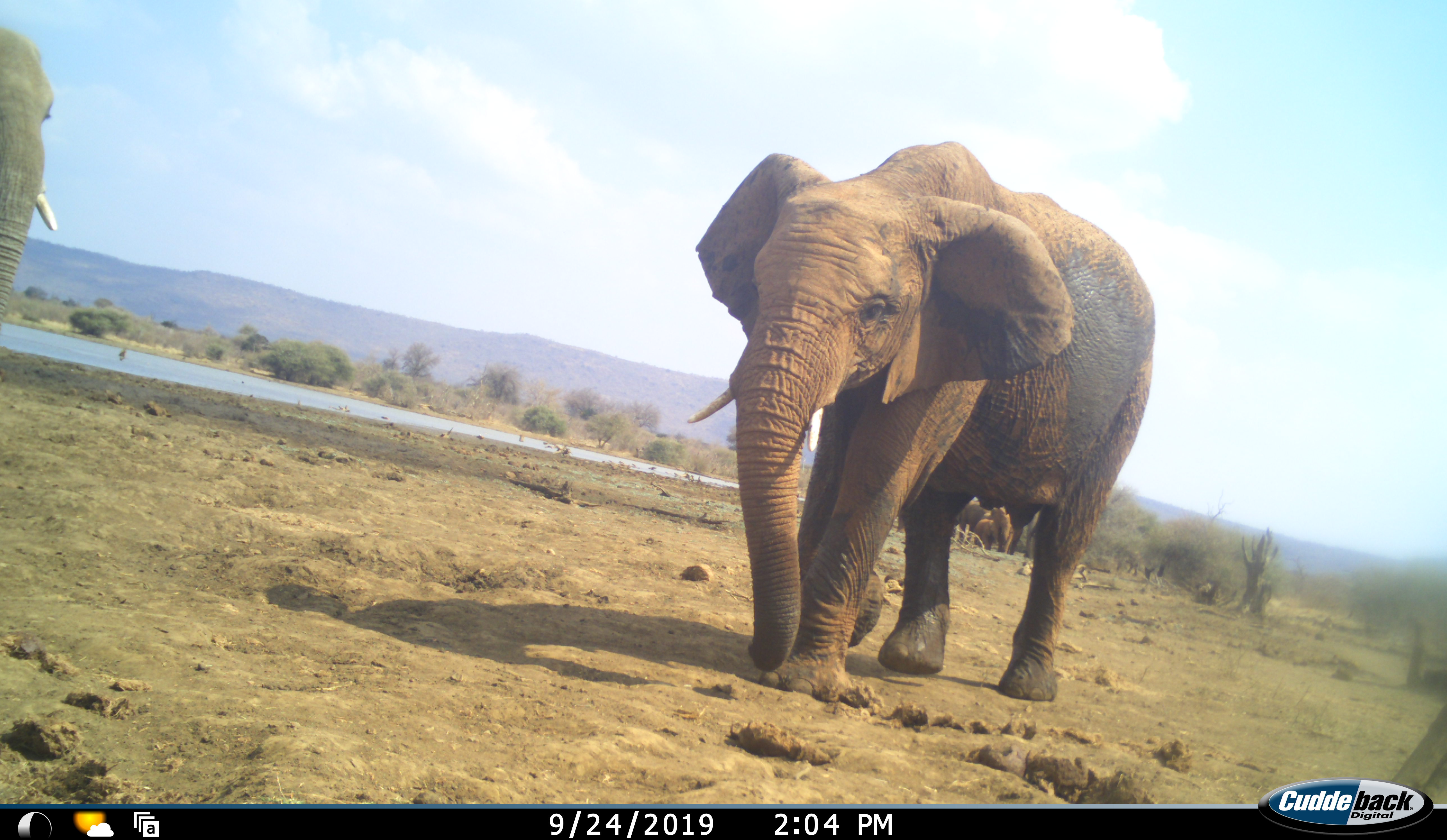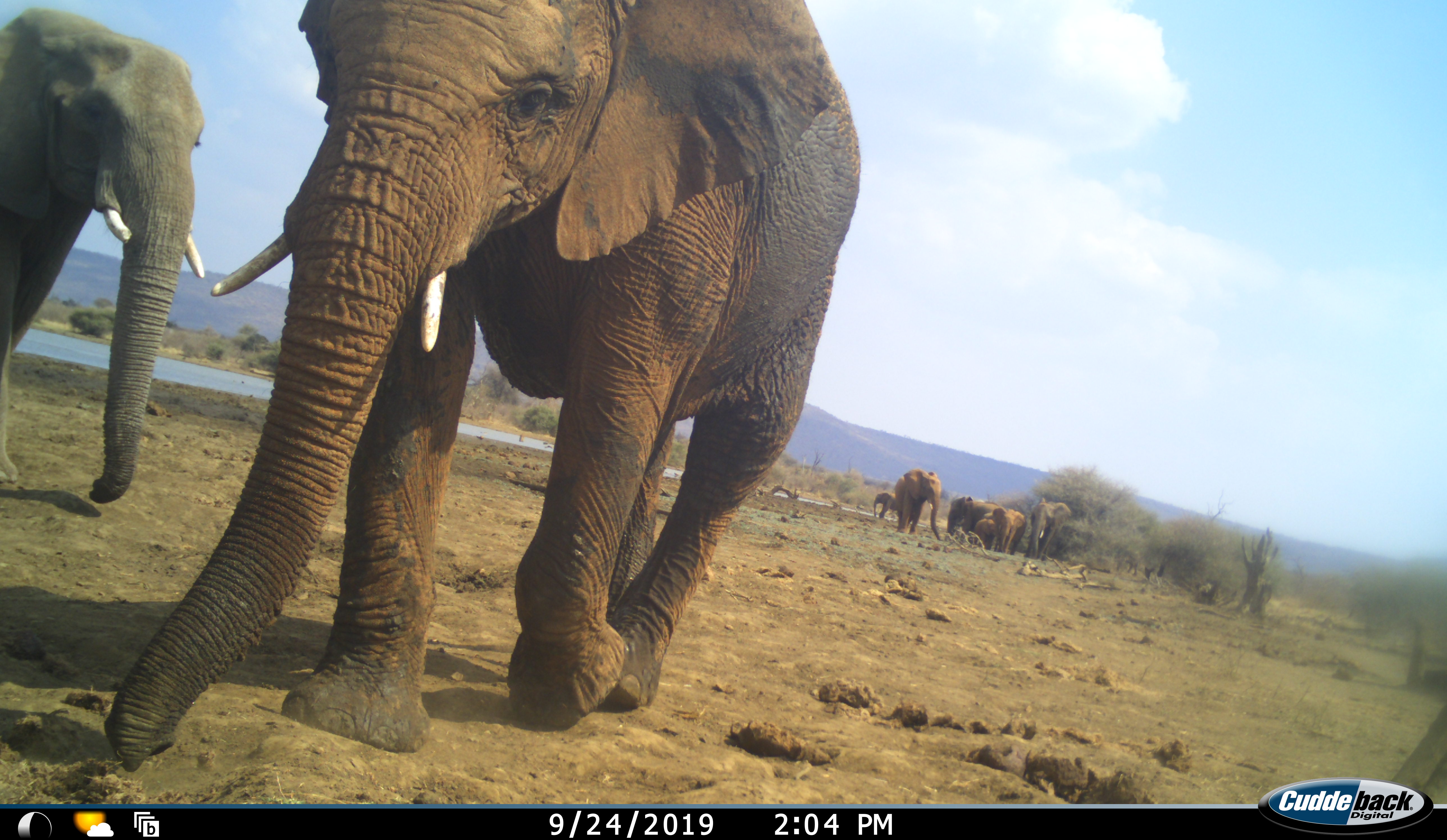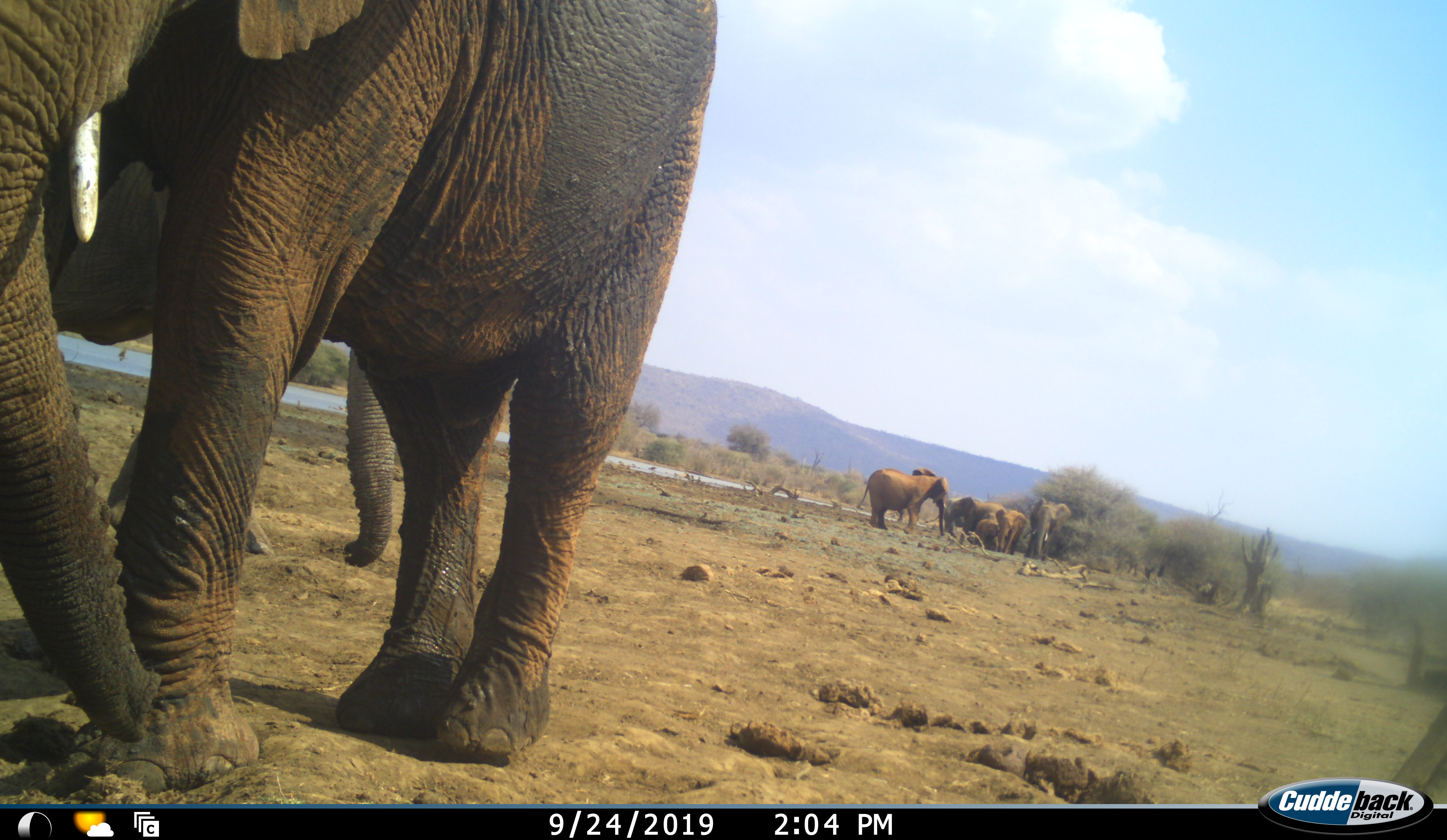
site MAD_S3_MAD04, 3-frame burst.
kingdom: Animalia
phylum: Chordata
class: Mammalia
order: Proboscidea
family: Elephantidae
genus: Loxodonta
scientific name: Loxodonta africana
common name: african bush elephant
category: elephant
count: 8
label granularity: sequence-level